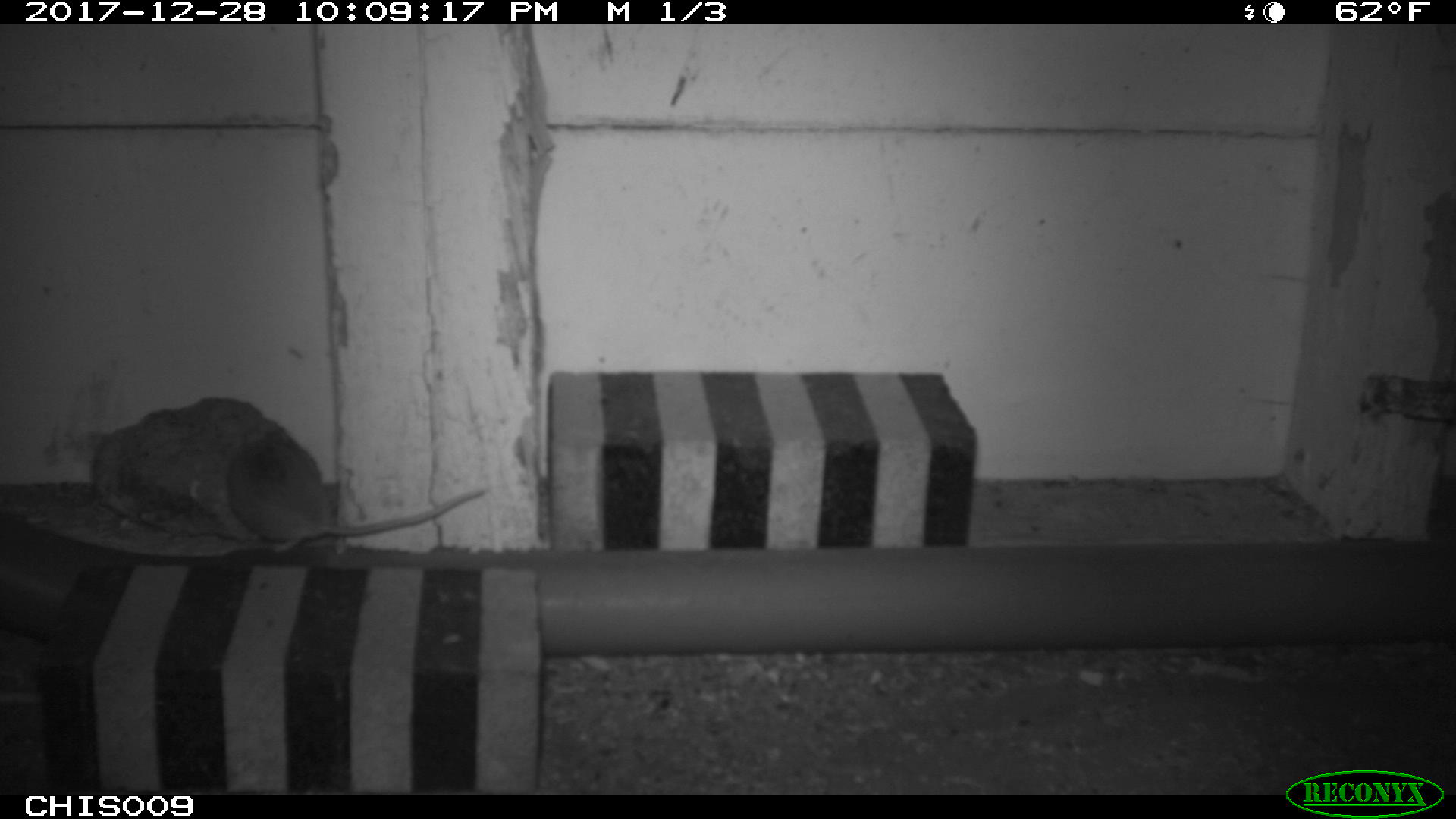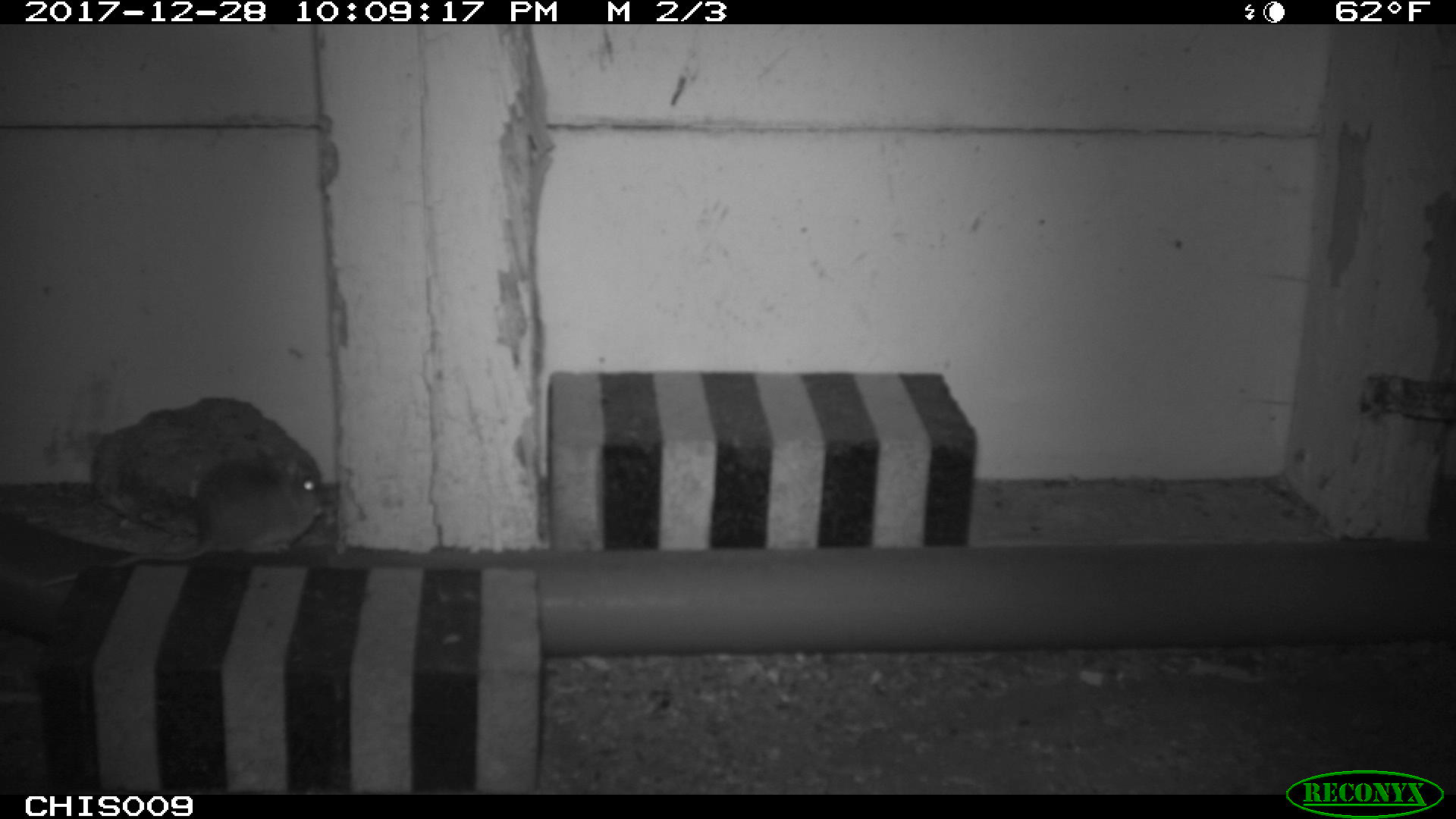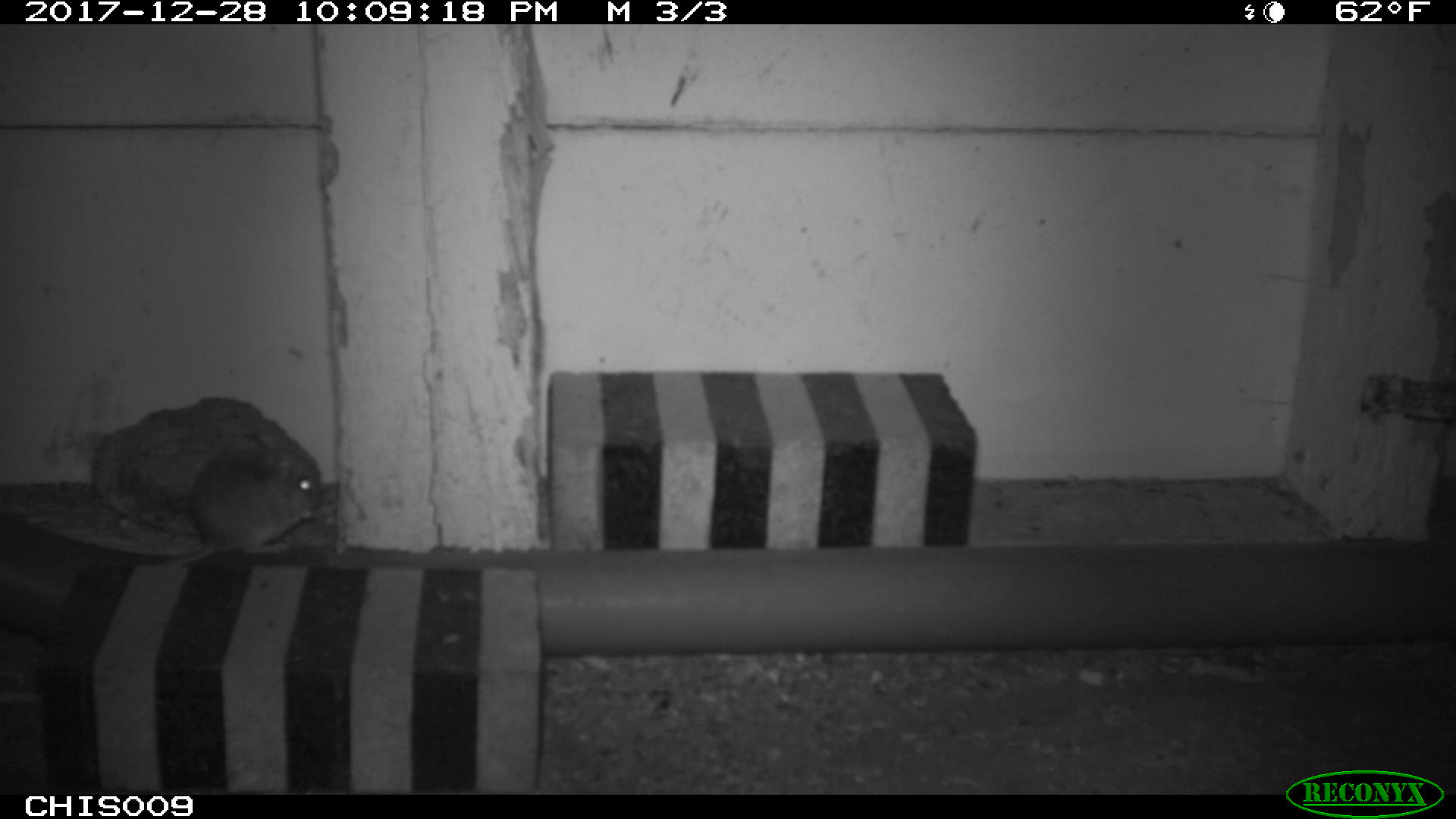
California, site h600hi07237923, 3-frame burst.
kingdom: Animalia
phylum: Chordata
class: Mammalia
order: Rodentia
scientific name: Rodentia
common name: rodent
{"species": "rodent (Rodentia)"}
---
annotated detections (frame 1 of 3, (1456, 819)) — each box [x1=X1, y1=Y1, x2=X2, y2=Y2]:
rodent: [x1=225, y1=430, x2=485, y2=551]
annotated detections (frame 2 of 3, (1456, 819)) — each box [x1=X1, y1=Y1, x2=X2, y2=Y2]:
rodent: [x1=42, y1=457, x2=322, y2=586]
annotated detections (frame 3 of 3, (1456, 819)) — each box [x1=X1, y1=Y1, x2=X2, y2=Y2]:
rodent: [x1=160, y1=451, x2=319, y2=568]